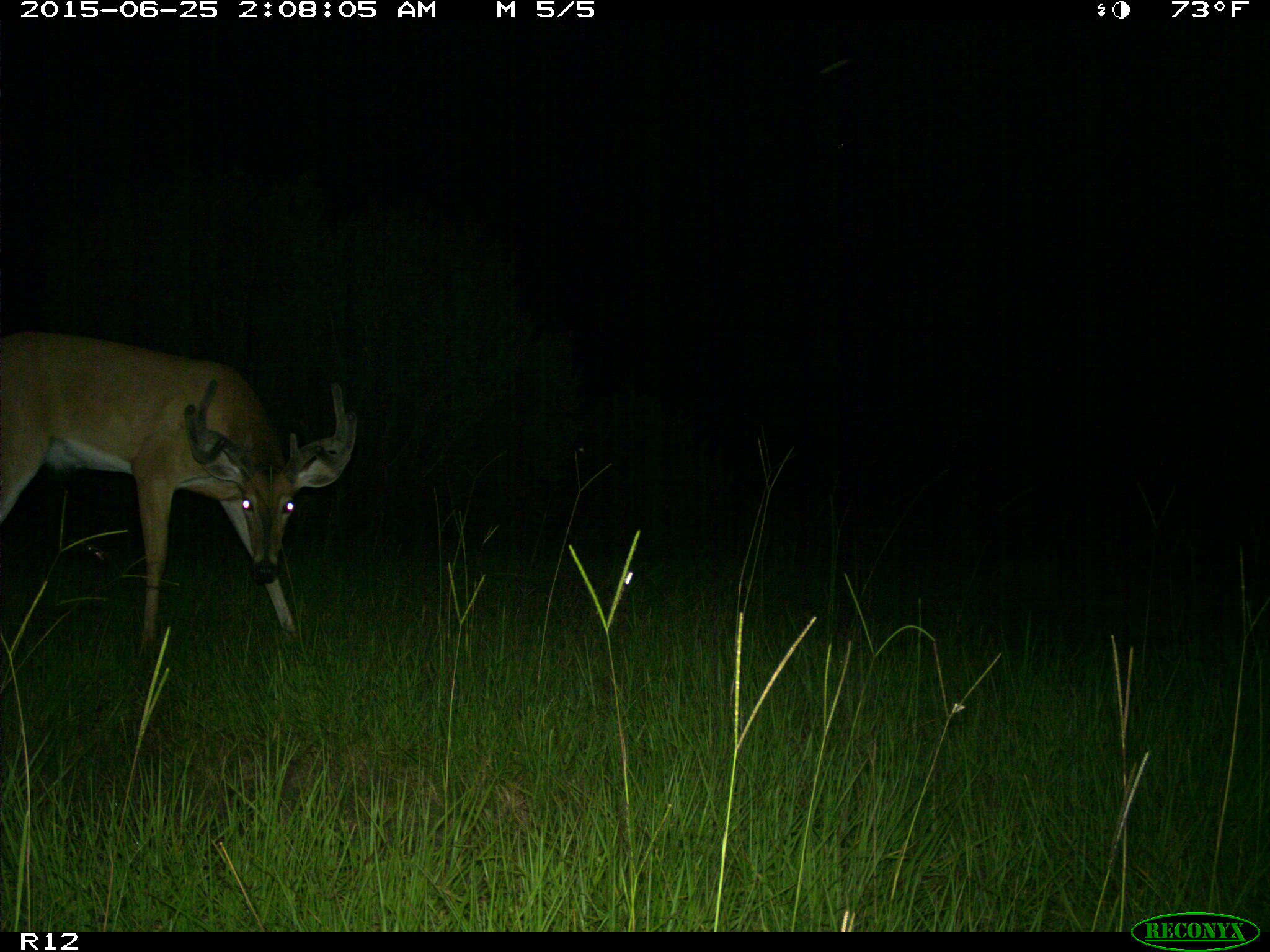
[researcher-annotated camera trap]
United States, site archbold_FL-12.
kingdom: Animalia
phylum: Chordata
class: Mammalia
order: Artiodactyla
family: Cervidae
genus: Odocoileus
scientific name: Odocoileus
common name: deer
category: unidentified deer